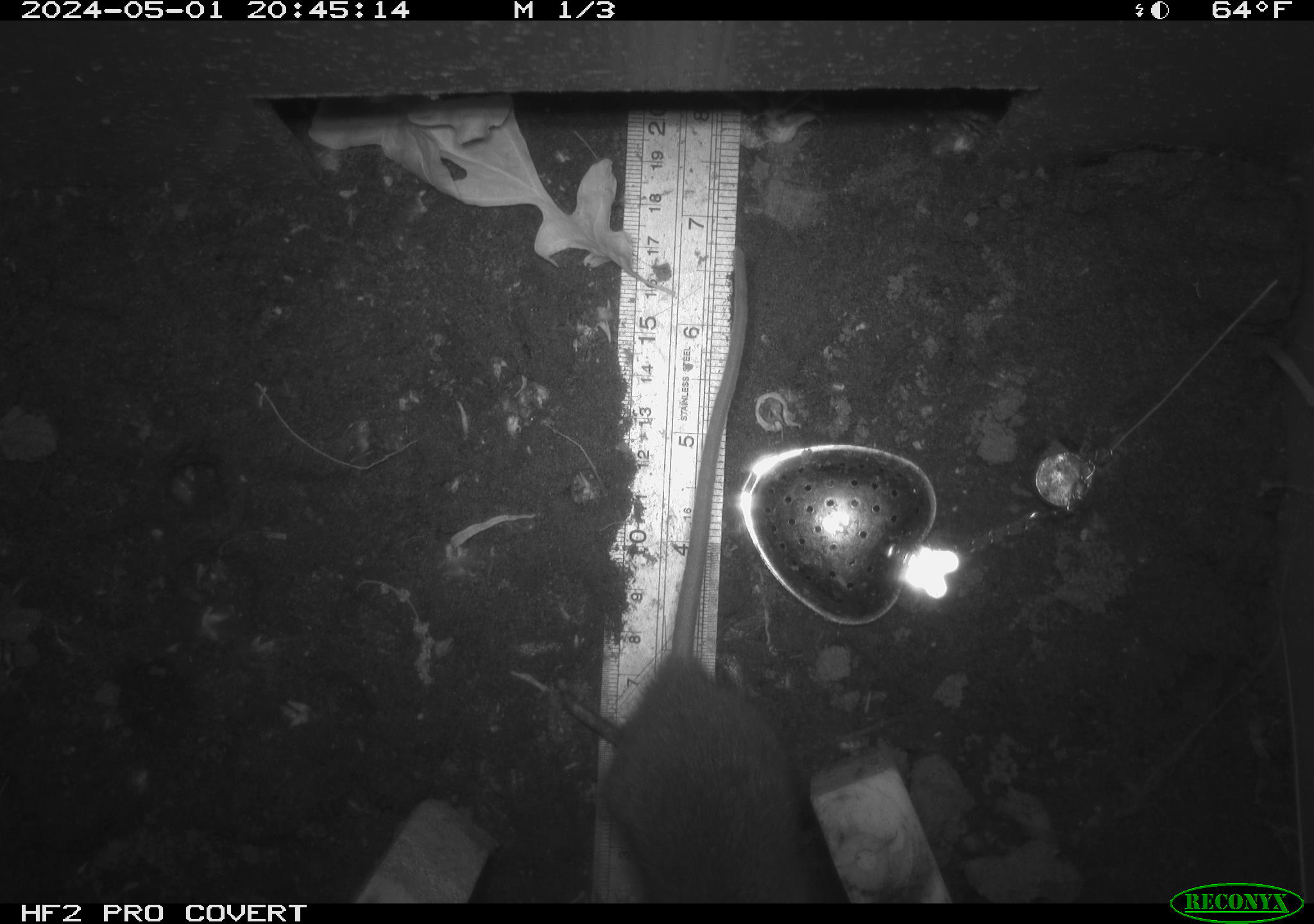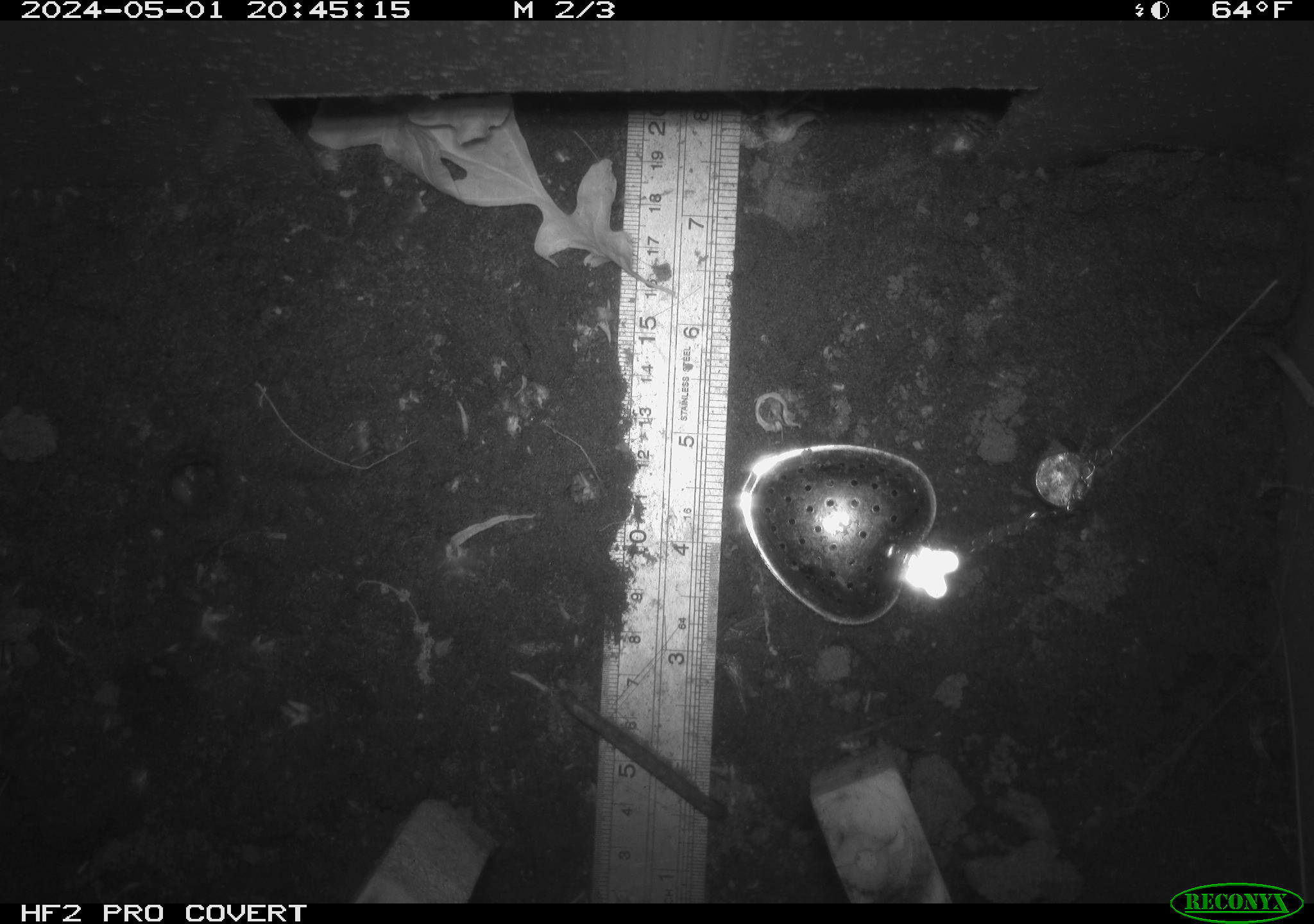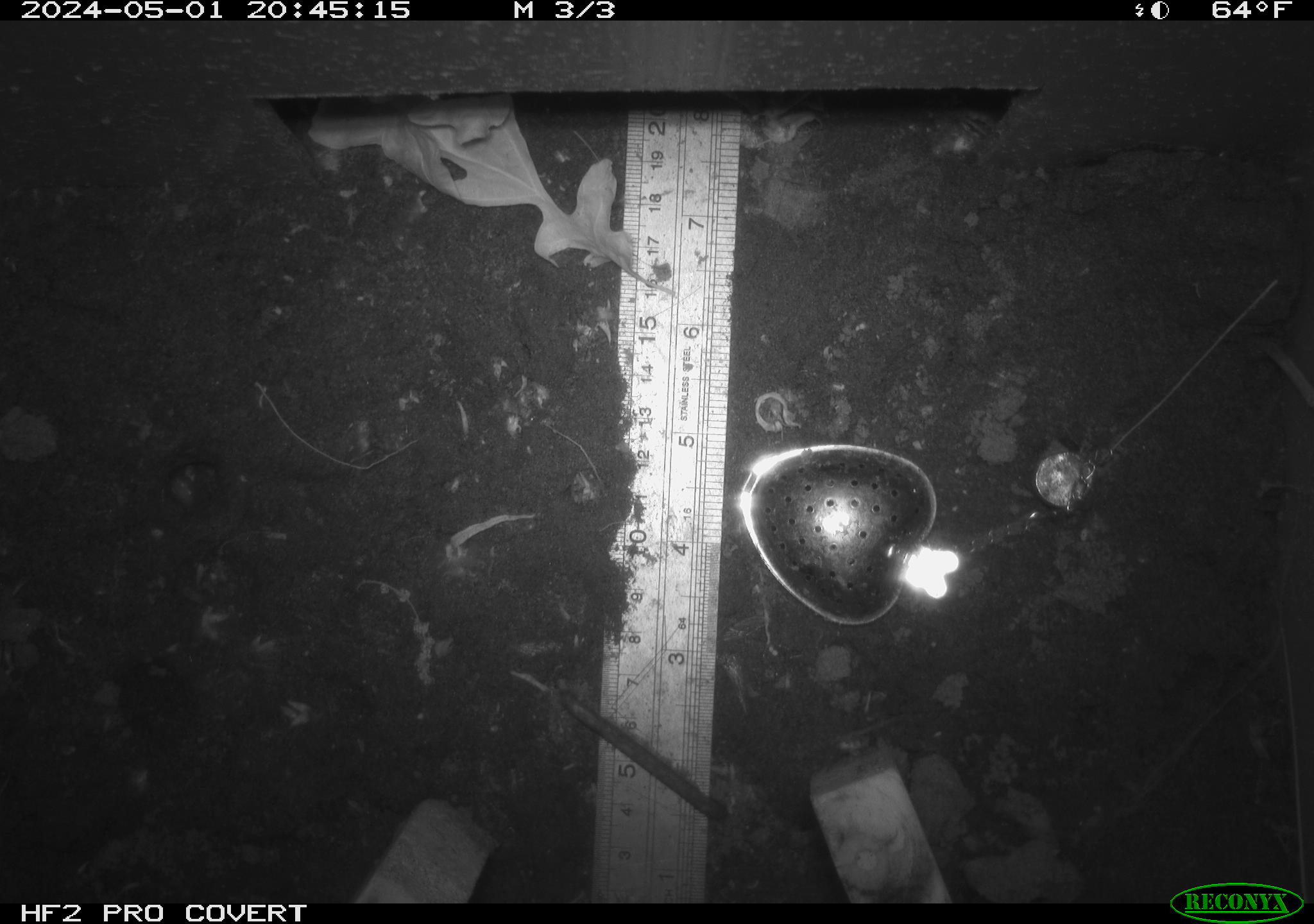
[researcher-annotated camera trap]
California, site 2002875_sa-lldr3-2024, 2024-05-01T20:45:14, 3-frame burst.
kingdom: Animalia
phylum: Chordata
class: Mammalia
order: Rodentia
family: Muridae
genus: Rattus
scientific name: Rattus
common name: rat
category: rattus species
Rattus species (rat) (Rattus).